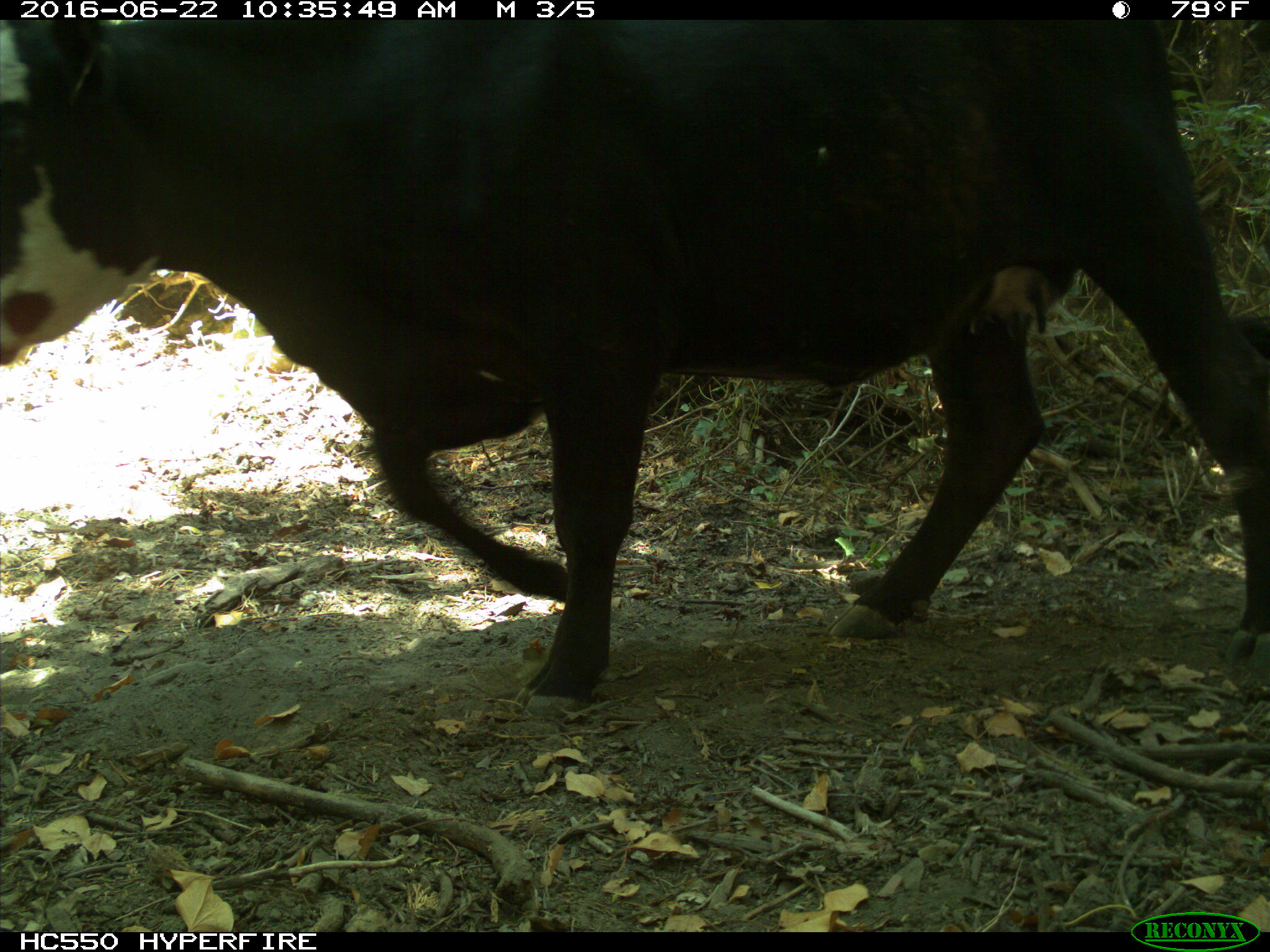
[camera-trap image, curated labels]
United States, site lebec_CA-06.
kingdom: Animalia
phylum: Chordata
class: Mammalia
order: Artiodactyla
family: Bovidae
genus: Bos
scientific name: Bos taurus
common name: domestic cow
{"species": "Bos taurus (domestic cow)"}